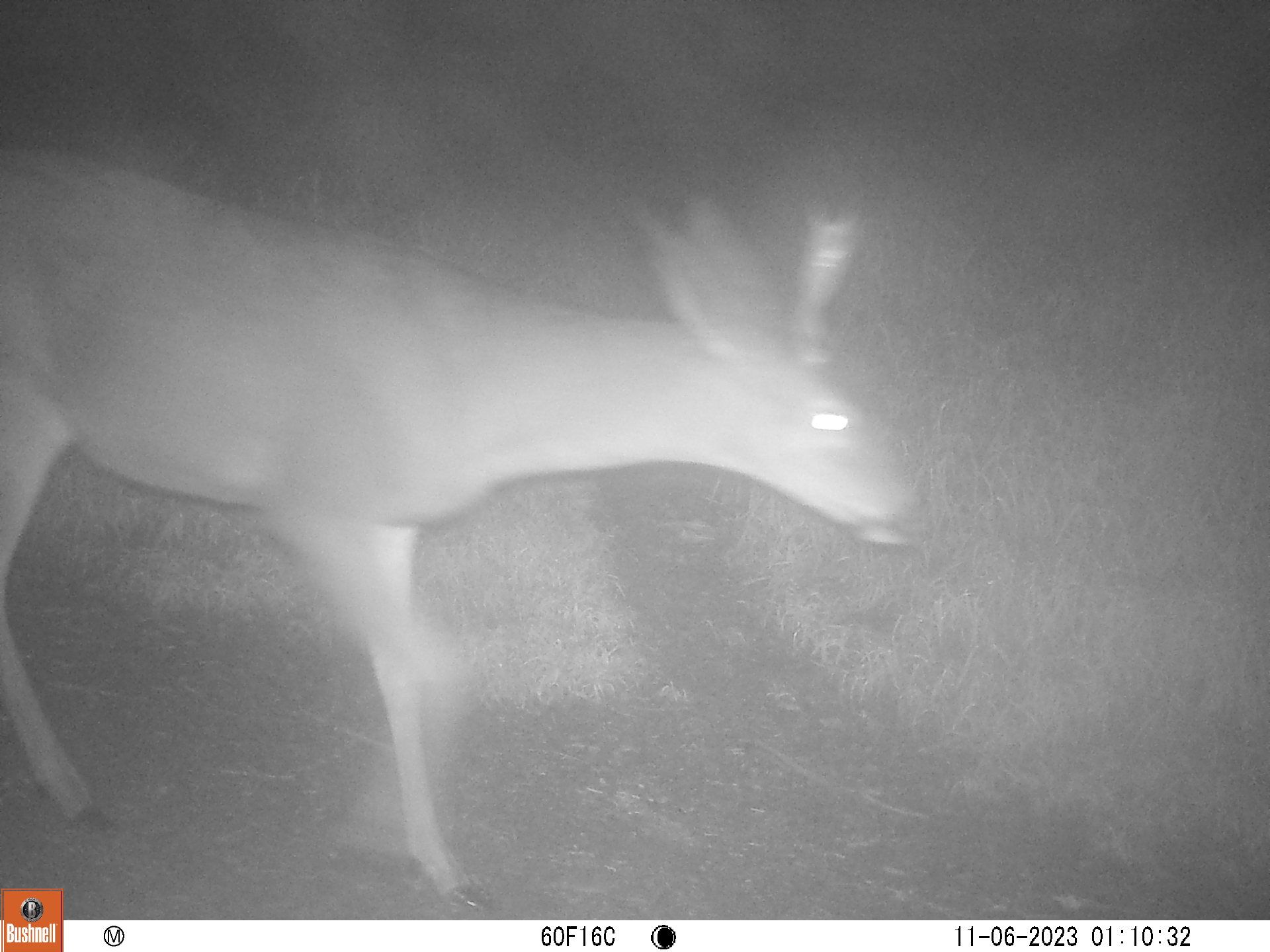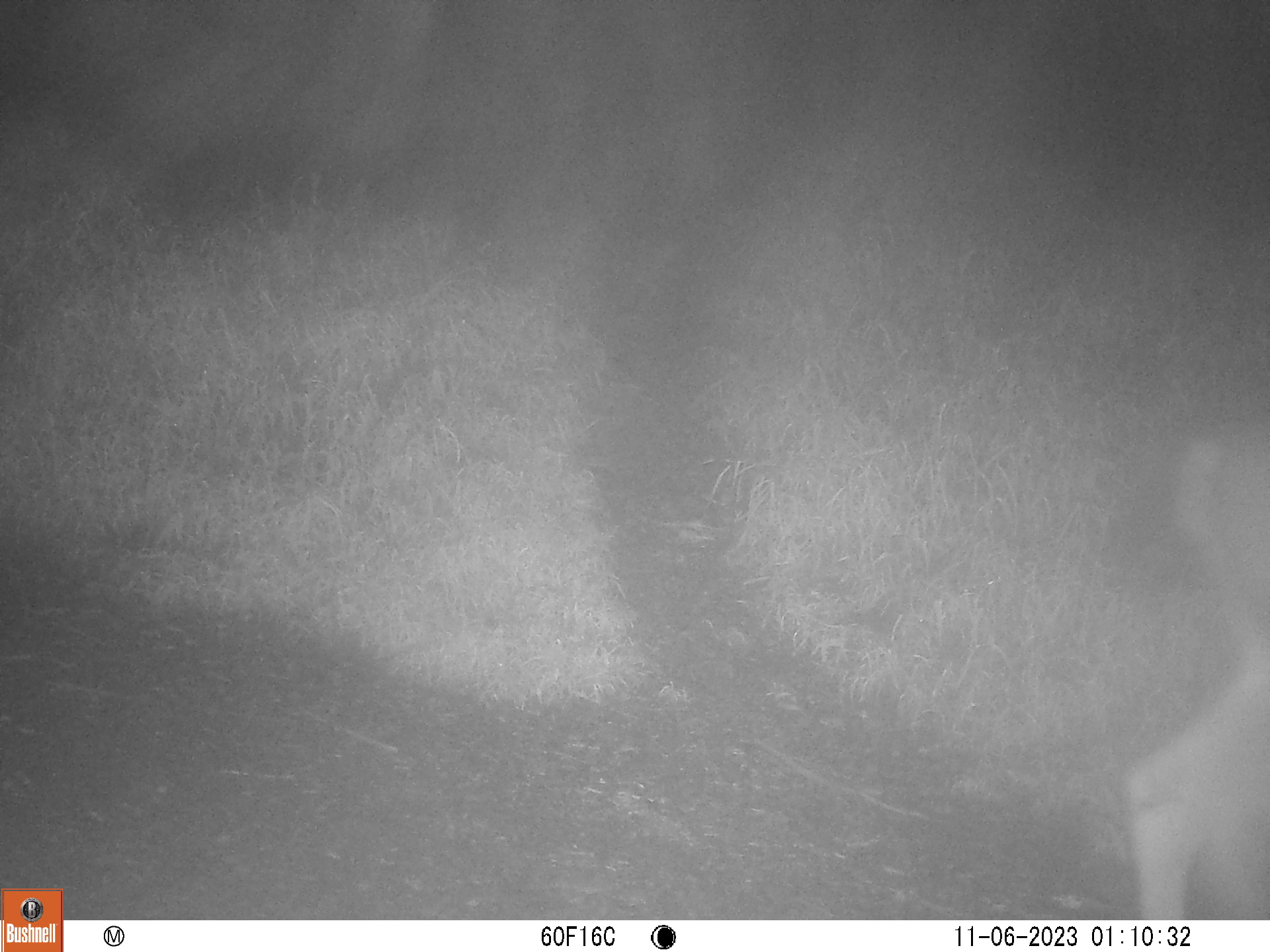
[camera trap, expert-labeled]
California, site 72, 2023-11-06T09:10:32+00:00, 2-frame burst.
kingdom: Animalia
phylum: Chordata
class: Mammalia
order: Artiodactyla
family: Cervidae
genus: Odocoileus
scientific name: Odocoileus hemionus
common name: mule deer